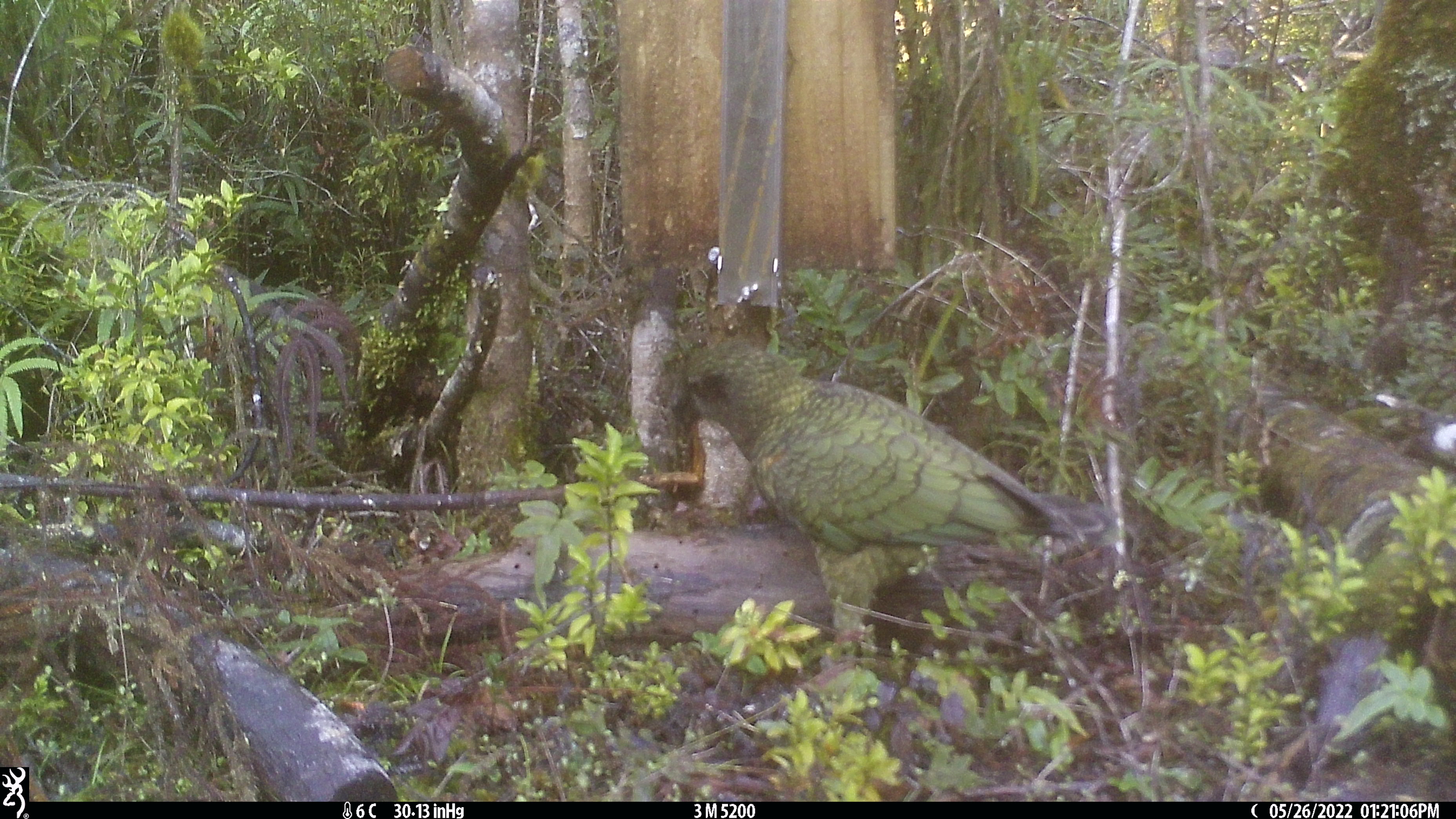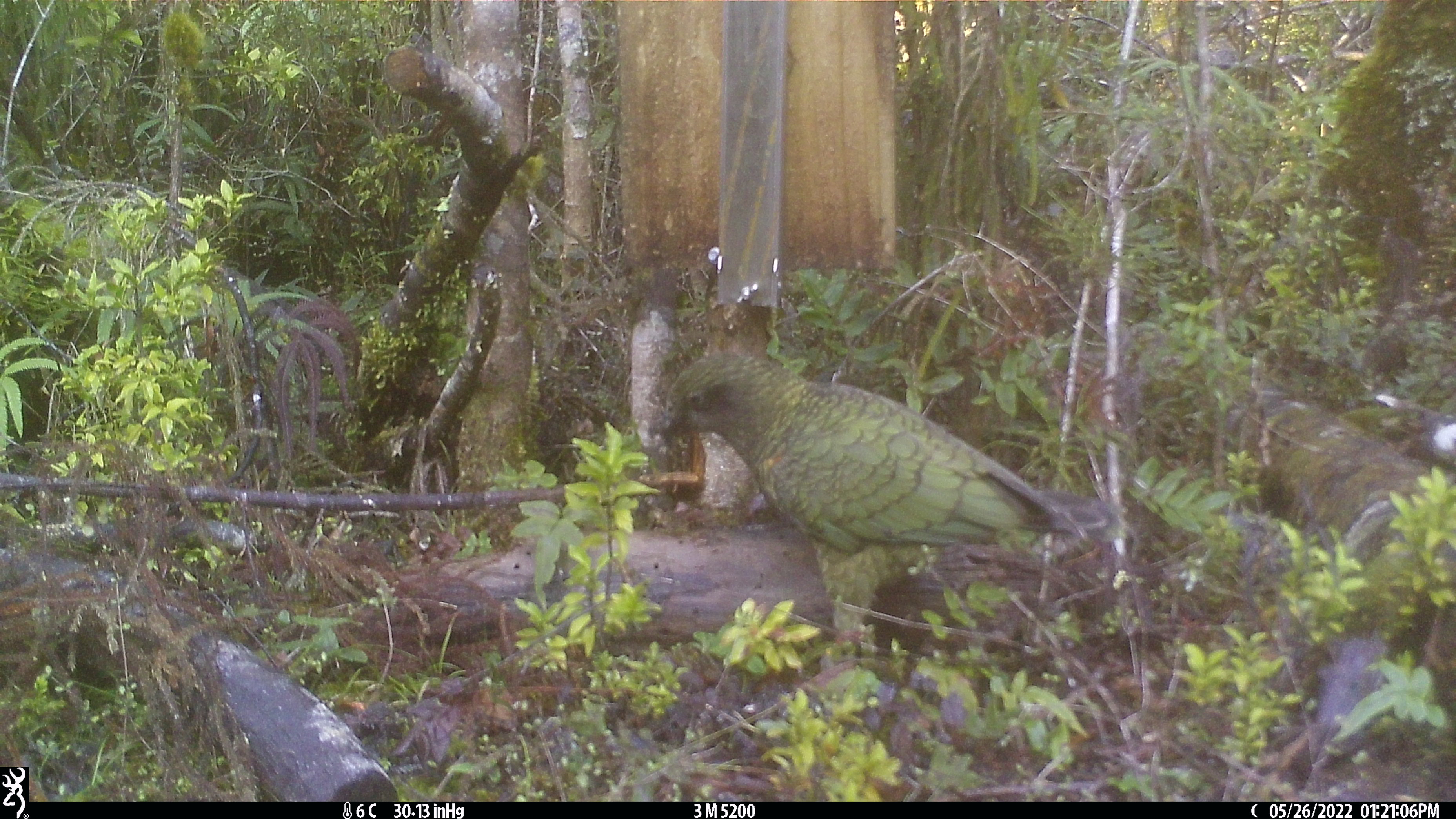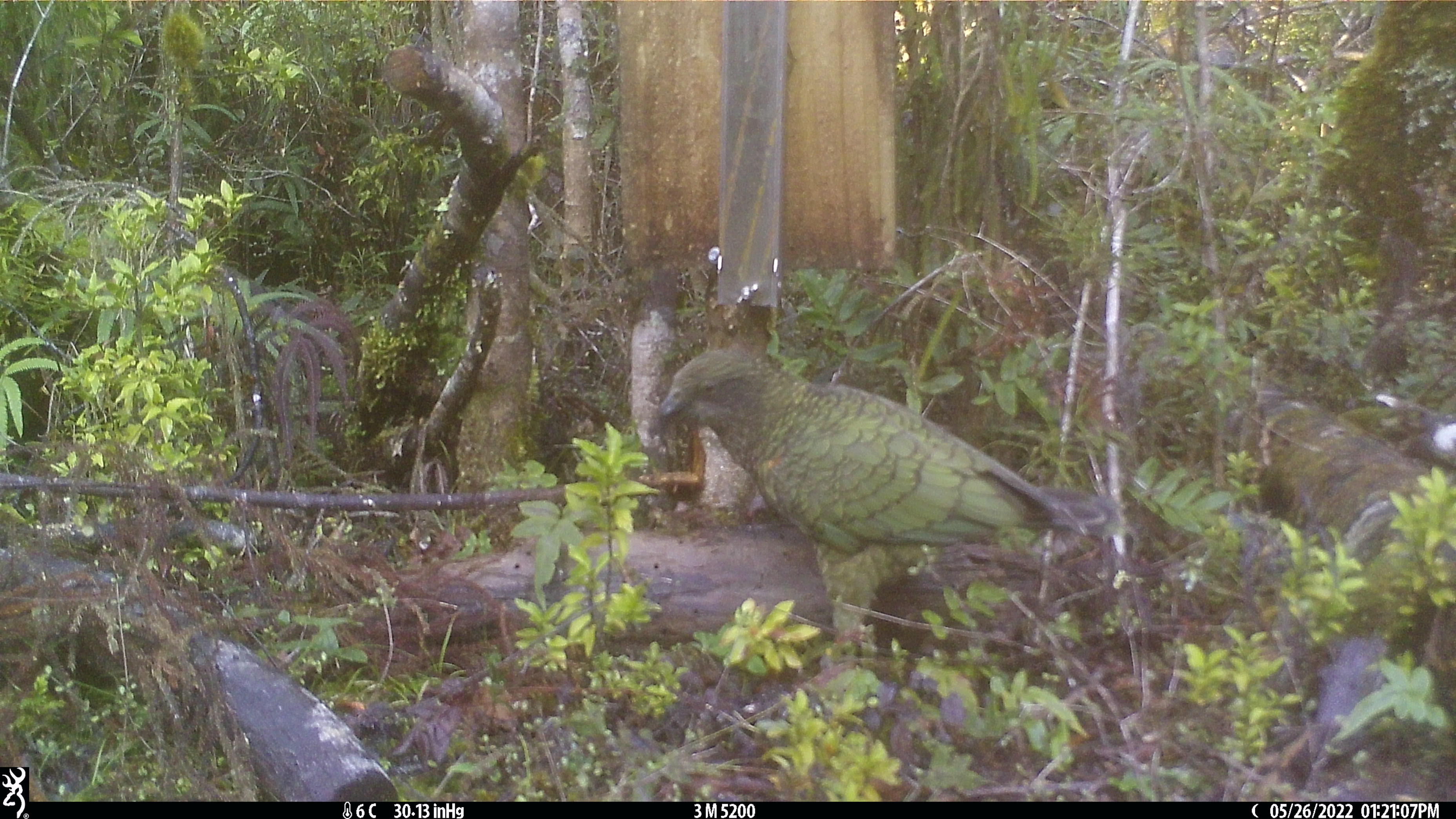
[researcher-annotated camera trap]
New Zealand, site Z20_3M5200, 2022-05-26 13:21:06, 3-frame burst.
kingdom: Animalia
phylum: Chordata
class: Aves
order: Psittaciformes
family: Strigopidae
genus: Nestor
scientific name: Nestor notabilis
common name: kea